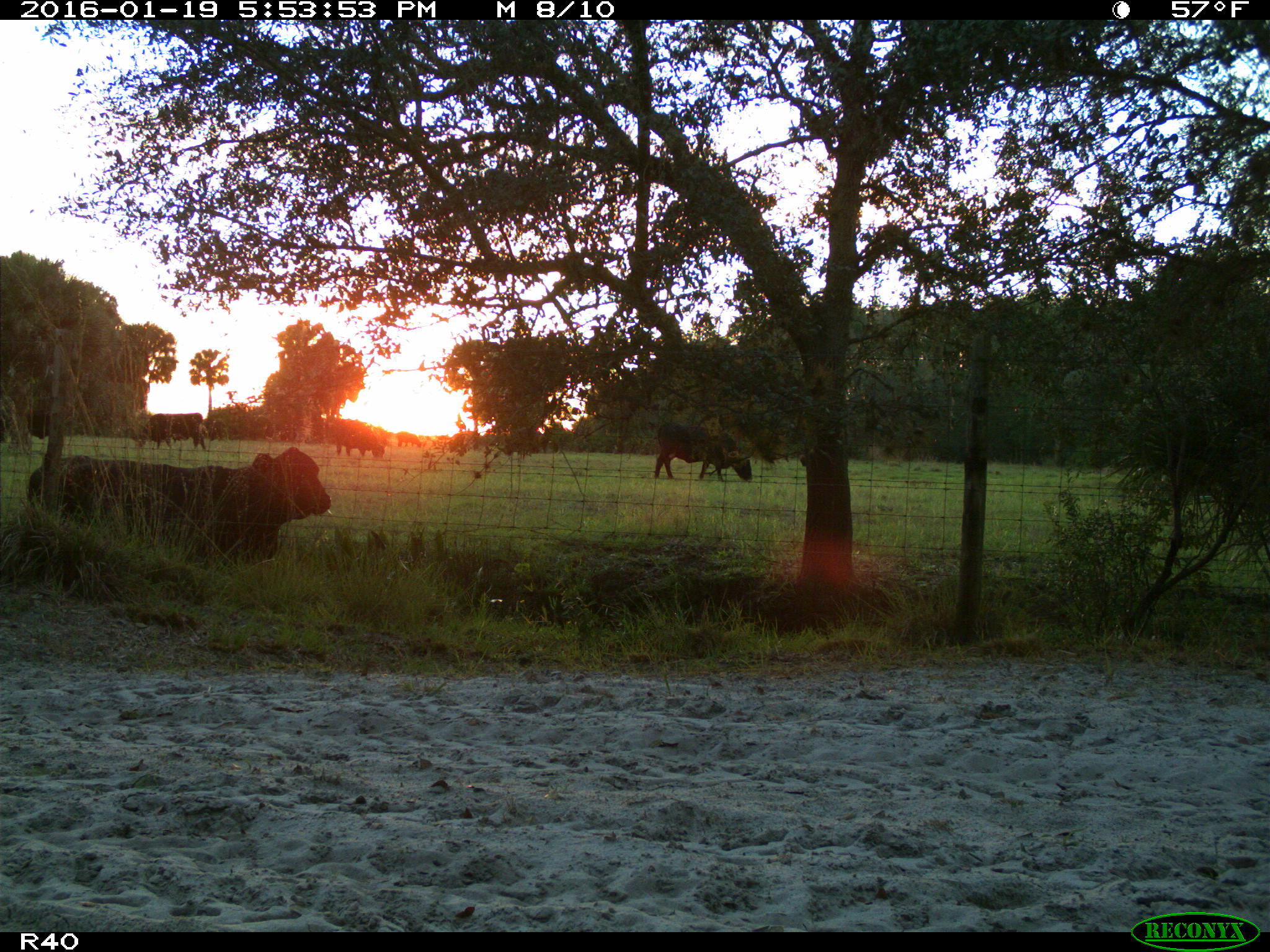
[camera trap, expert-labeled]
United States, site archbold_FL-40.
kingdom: Animalia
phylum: Chordata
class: Mammalia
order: Artiodactyla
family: Bovidae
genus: Bos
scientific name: Bos taurus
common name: domestic cow